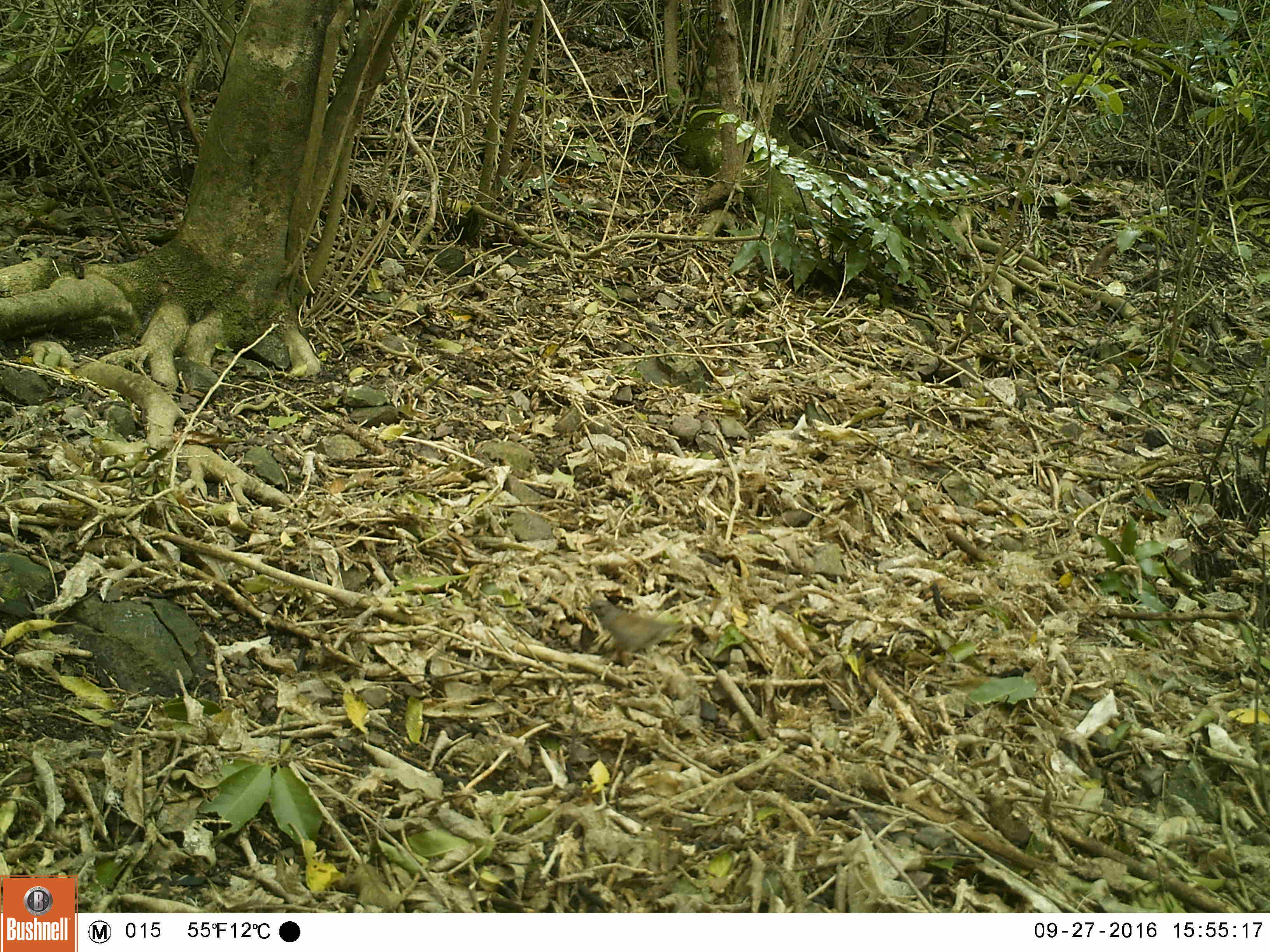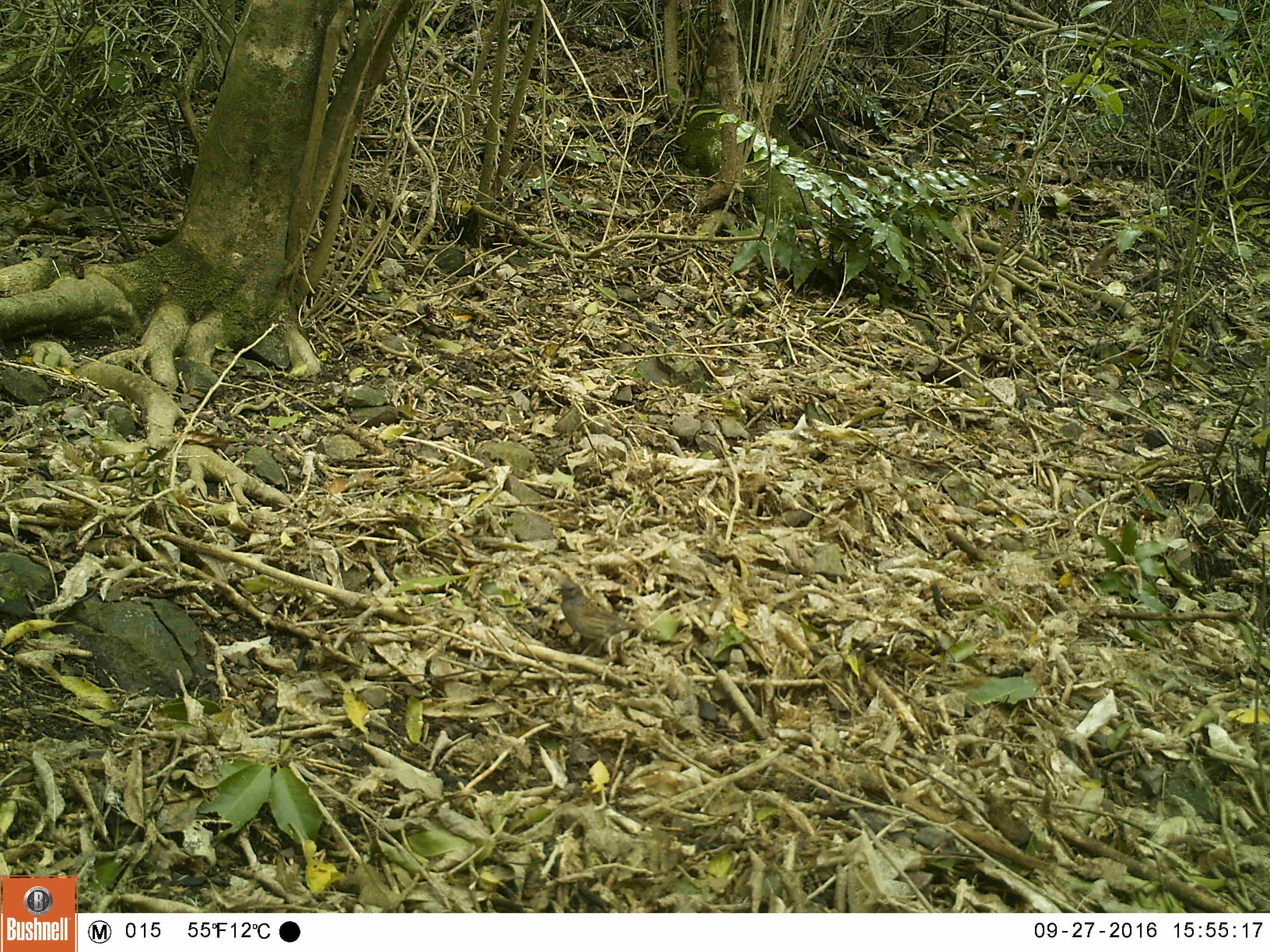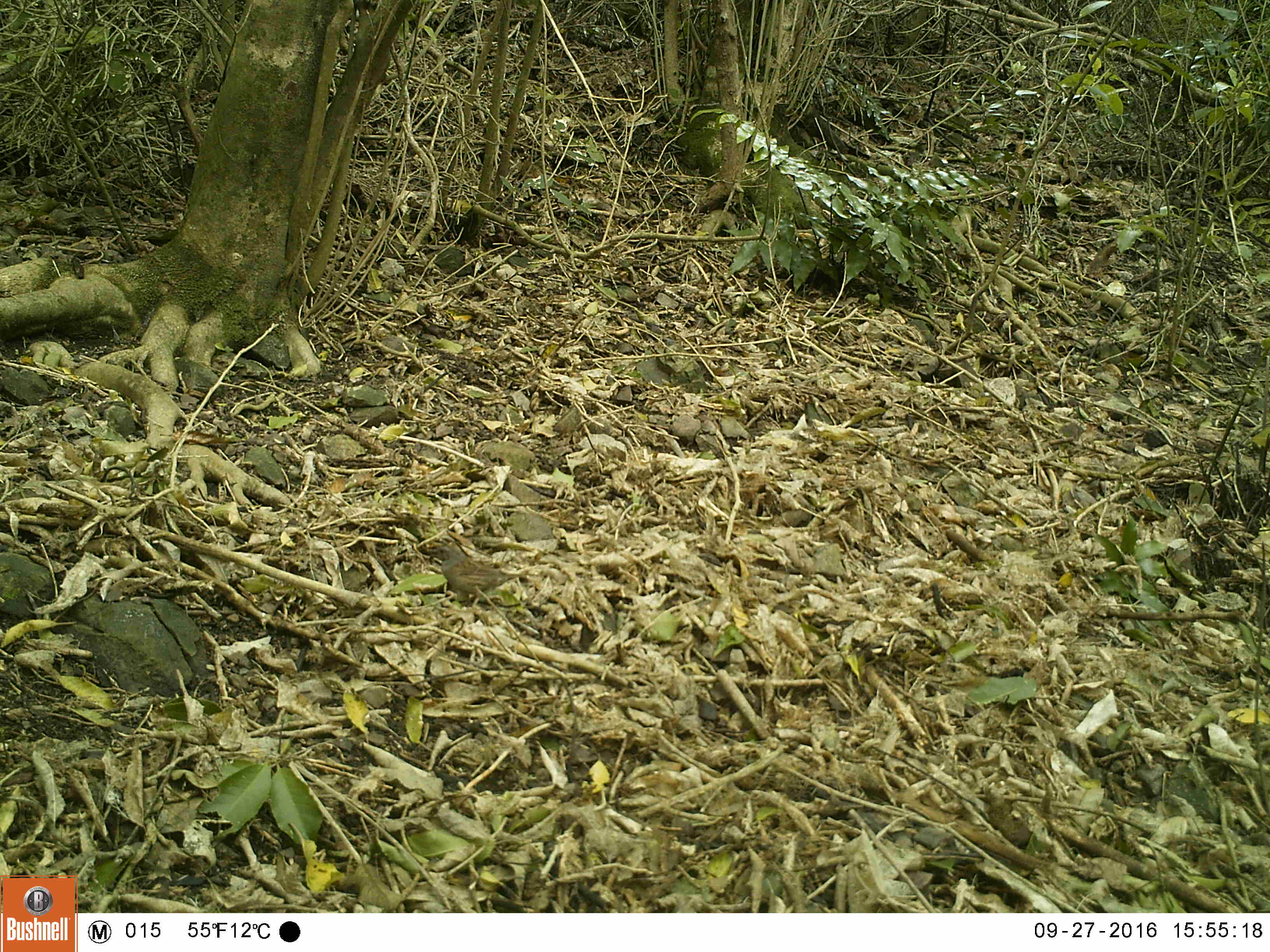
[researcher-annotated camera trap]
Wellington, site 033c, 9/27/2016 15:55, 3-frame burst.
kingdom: Animalia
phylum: Chordata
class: Aves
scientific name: Aves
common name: bird